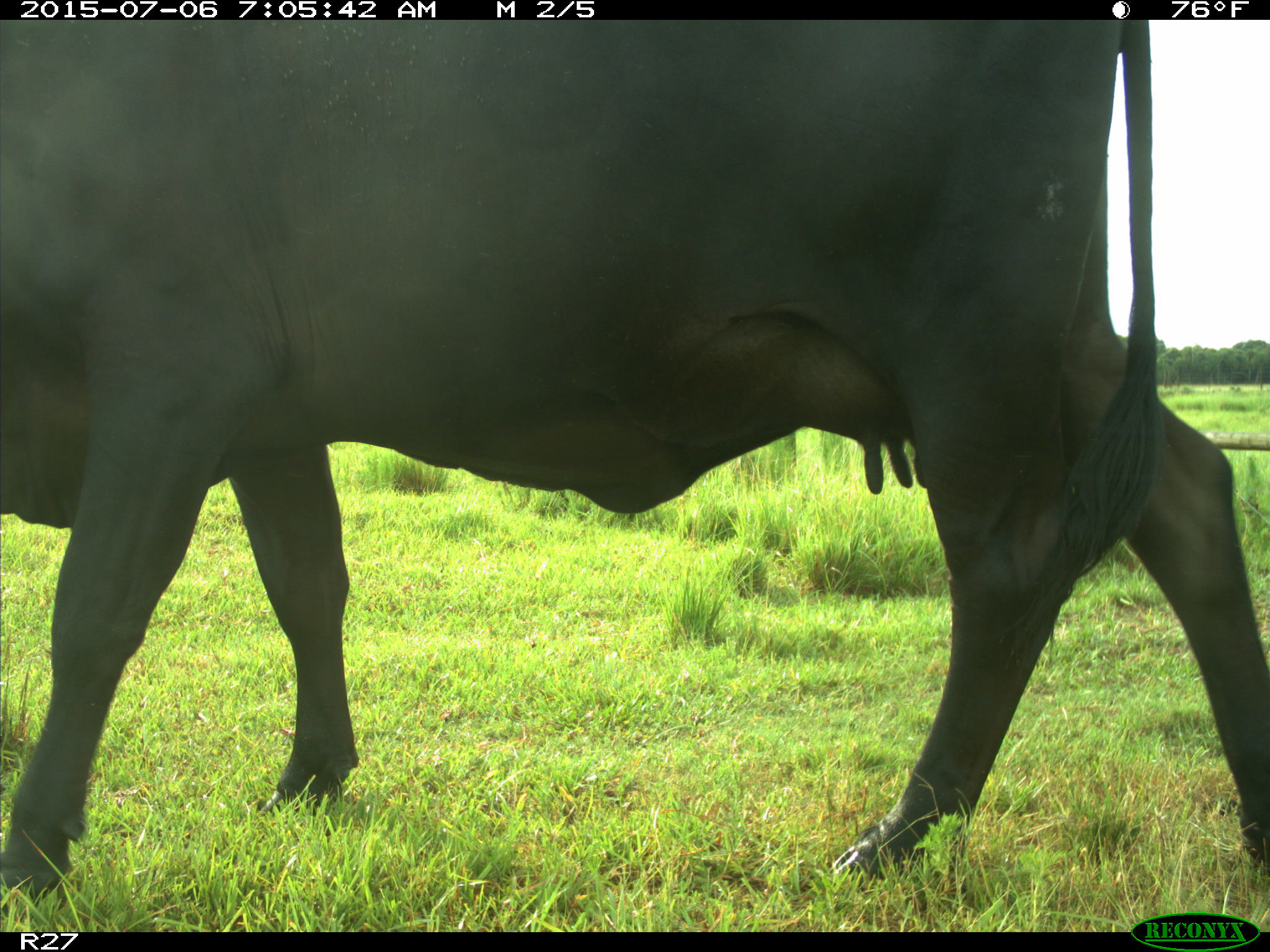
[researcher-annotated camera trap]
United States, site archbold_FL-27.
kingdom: Animalia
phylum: Chordata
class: Mammalia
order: Artiodactyla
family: Bovidae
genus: Bos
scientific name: Bos taurus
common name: domestic cow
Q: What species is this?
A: Bos taurus (domestic cow).